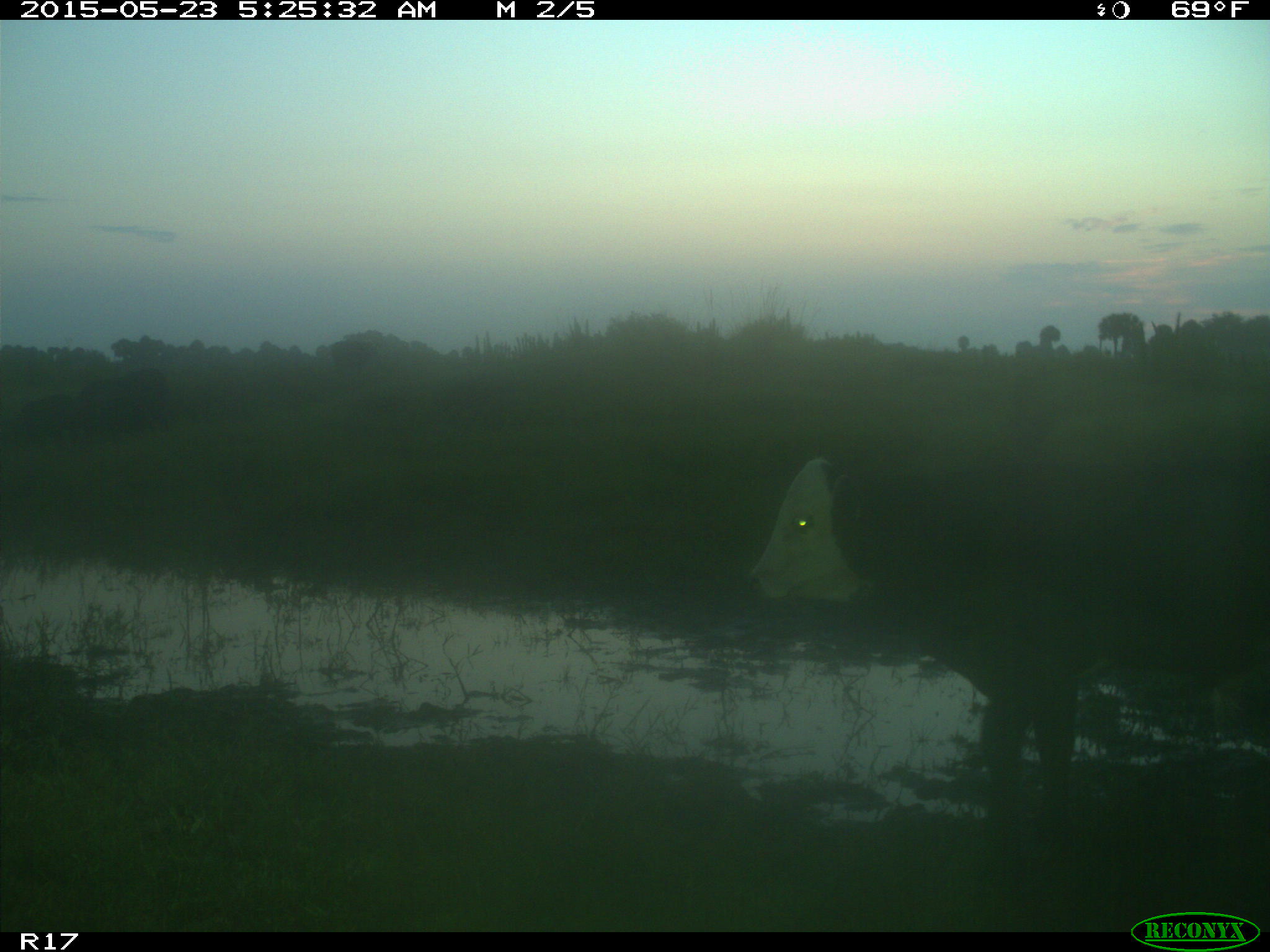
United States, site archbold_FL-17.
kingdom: Animalia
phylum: Chordata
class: Mammalia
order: Artiodactyla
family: Bovidae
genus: Bos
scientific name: Bos taurus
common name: domestic cow